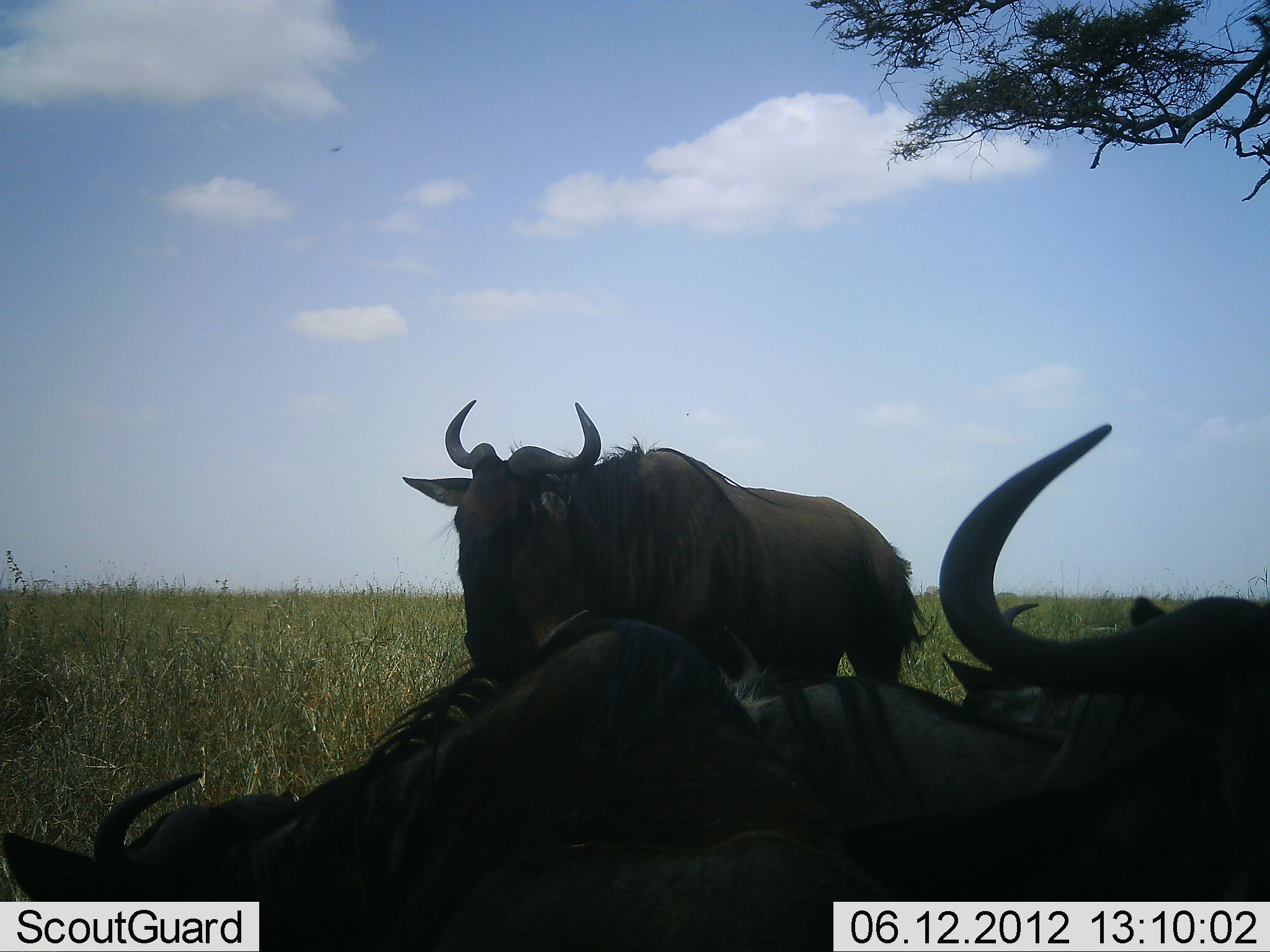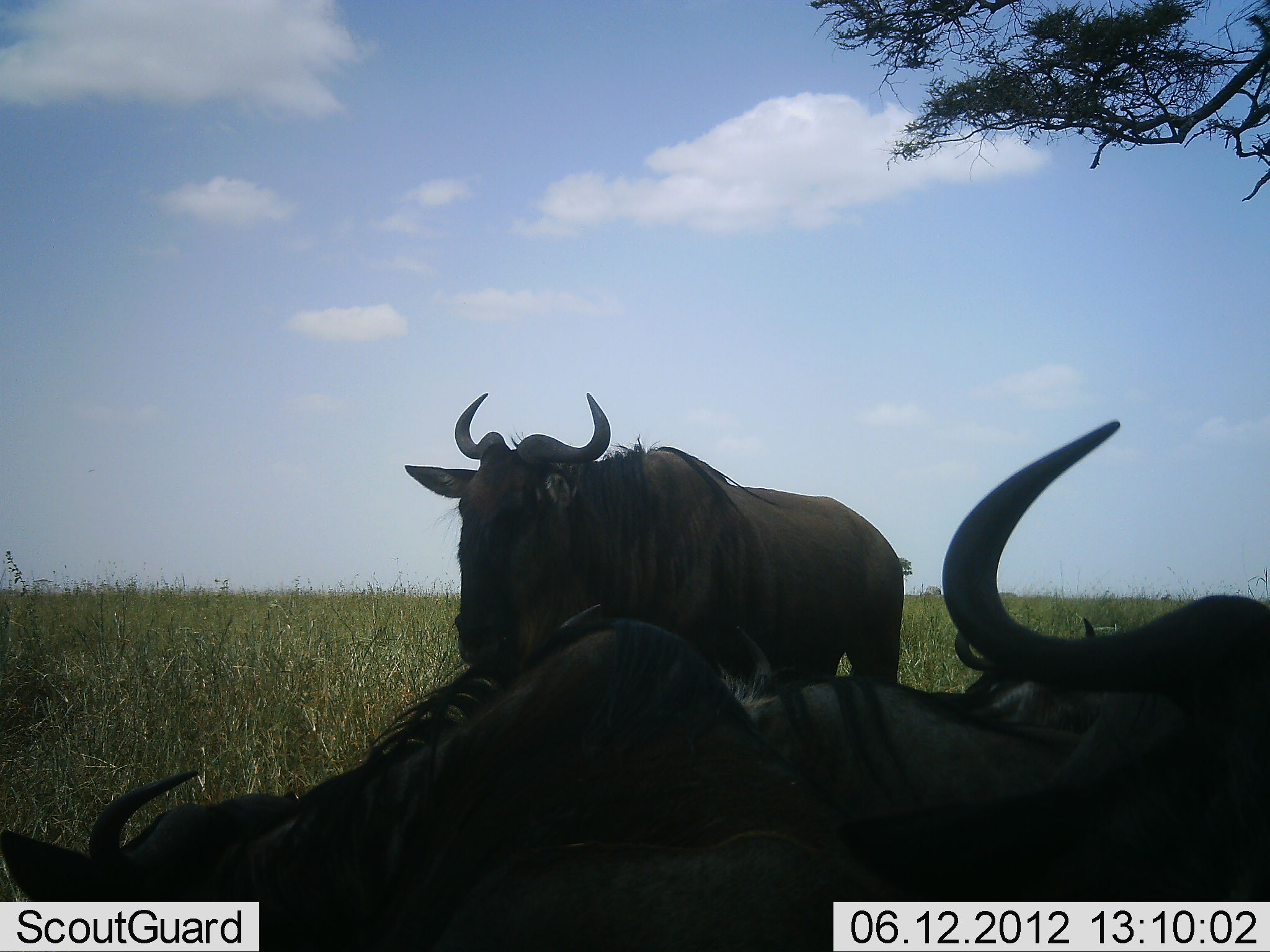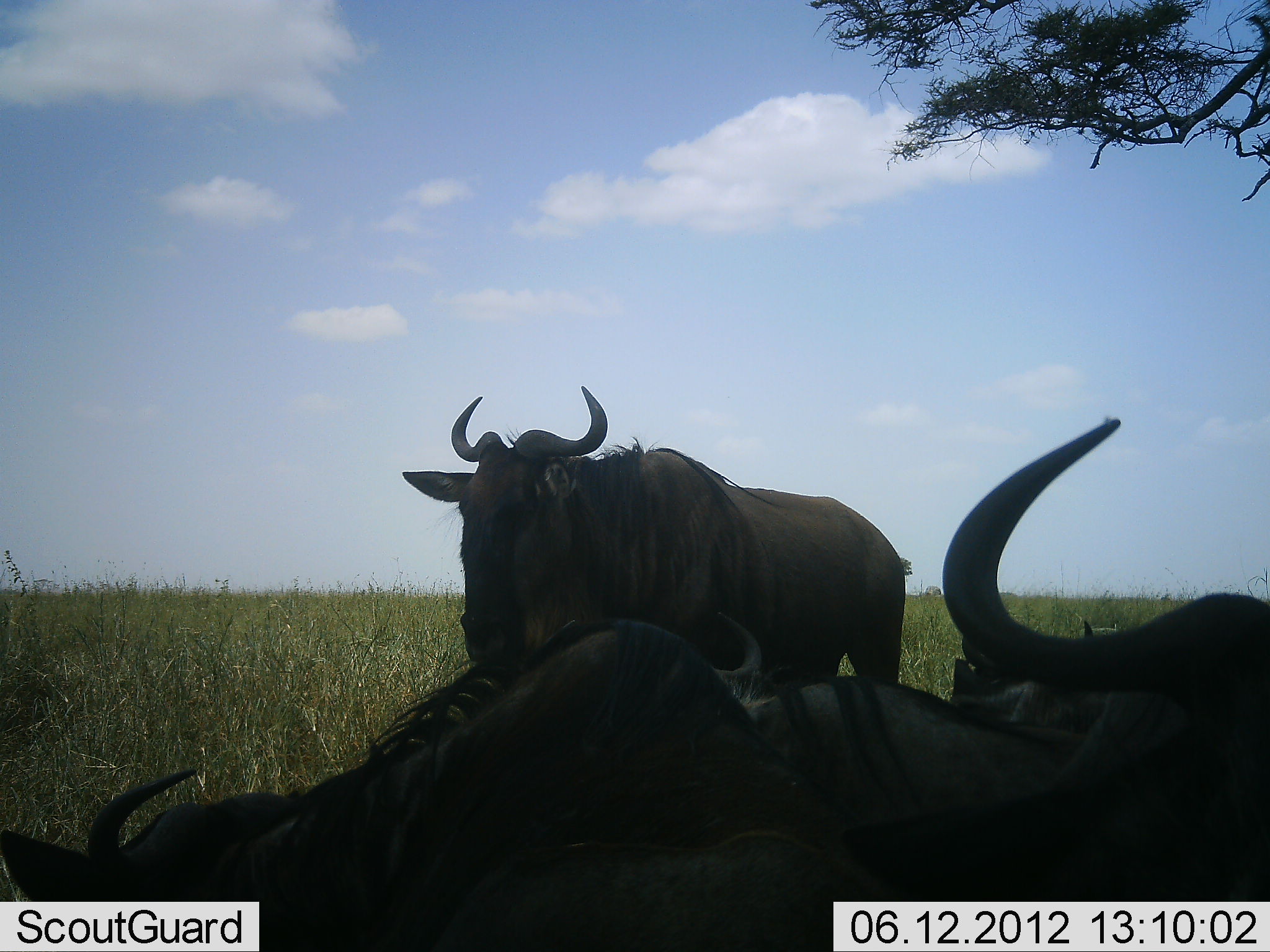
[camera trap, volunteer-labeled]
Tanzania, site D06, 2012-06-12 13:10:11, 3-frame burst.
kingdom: Animalia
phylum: Chordata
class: Mammalia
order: Artiodactyla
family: Bovidae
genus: Connochaetes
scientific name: Connochaetes taurinus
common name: blue wildebeest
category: wildebeest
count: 4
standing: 90%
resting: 100%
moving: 0%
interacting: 0%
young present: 0%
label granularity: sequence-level